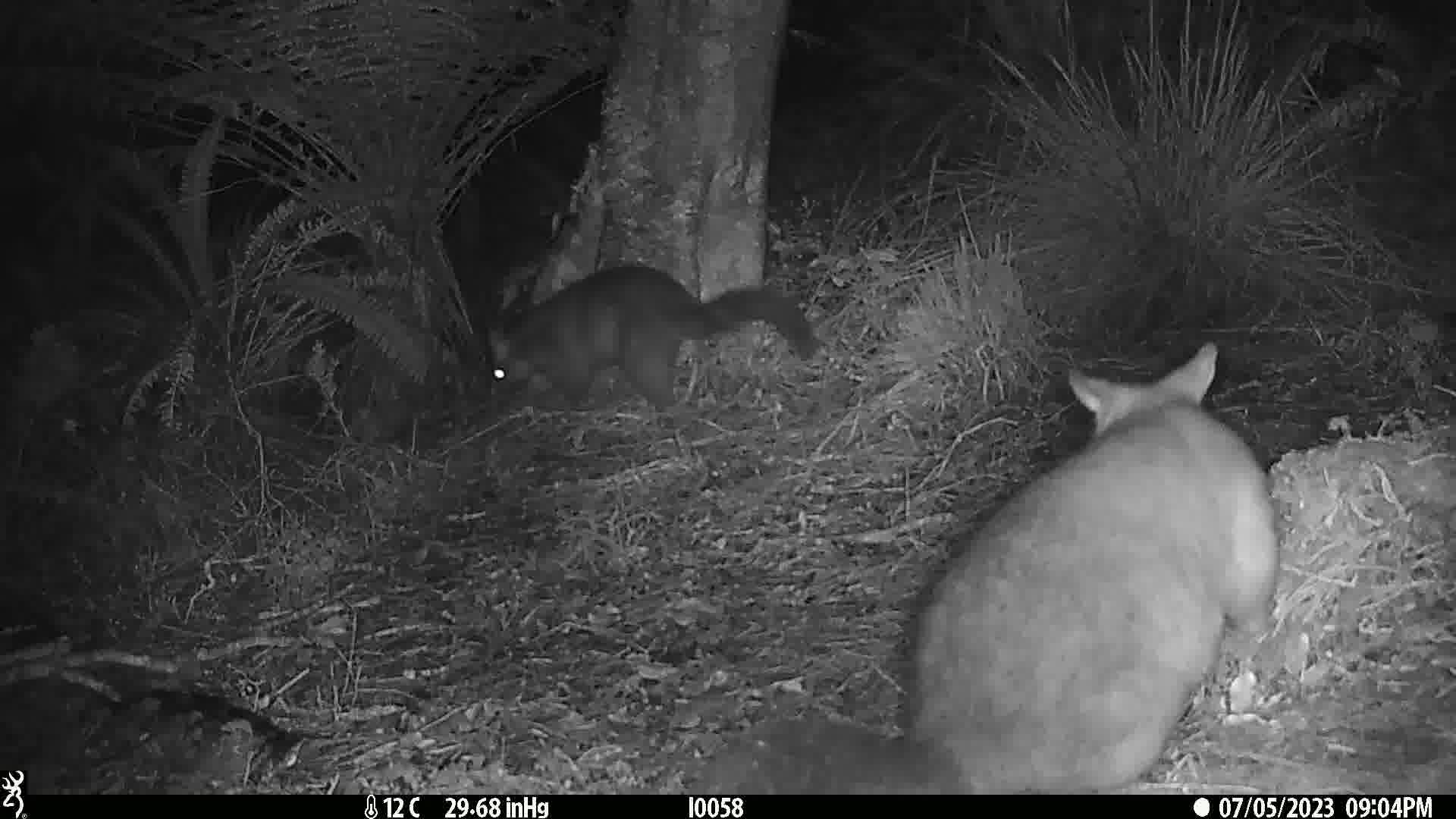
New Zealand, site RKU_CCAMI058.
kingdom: Animalia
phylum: Chordata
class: Mammalia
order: Diprotodontia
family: Phalangeridae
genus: Trichosurus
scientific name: Trichosurus vulpecula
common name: common brushtail possum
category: possum